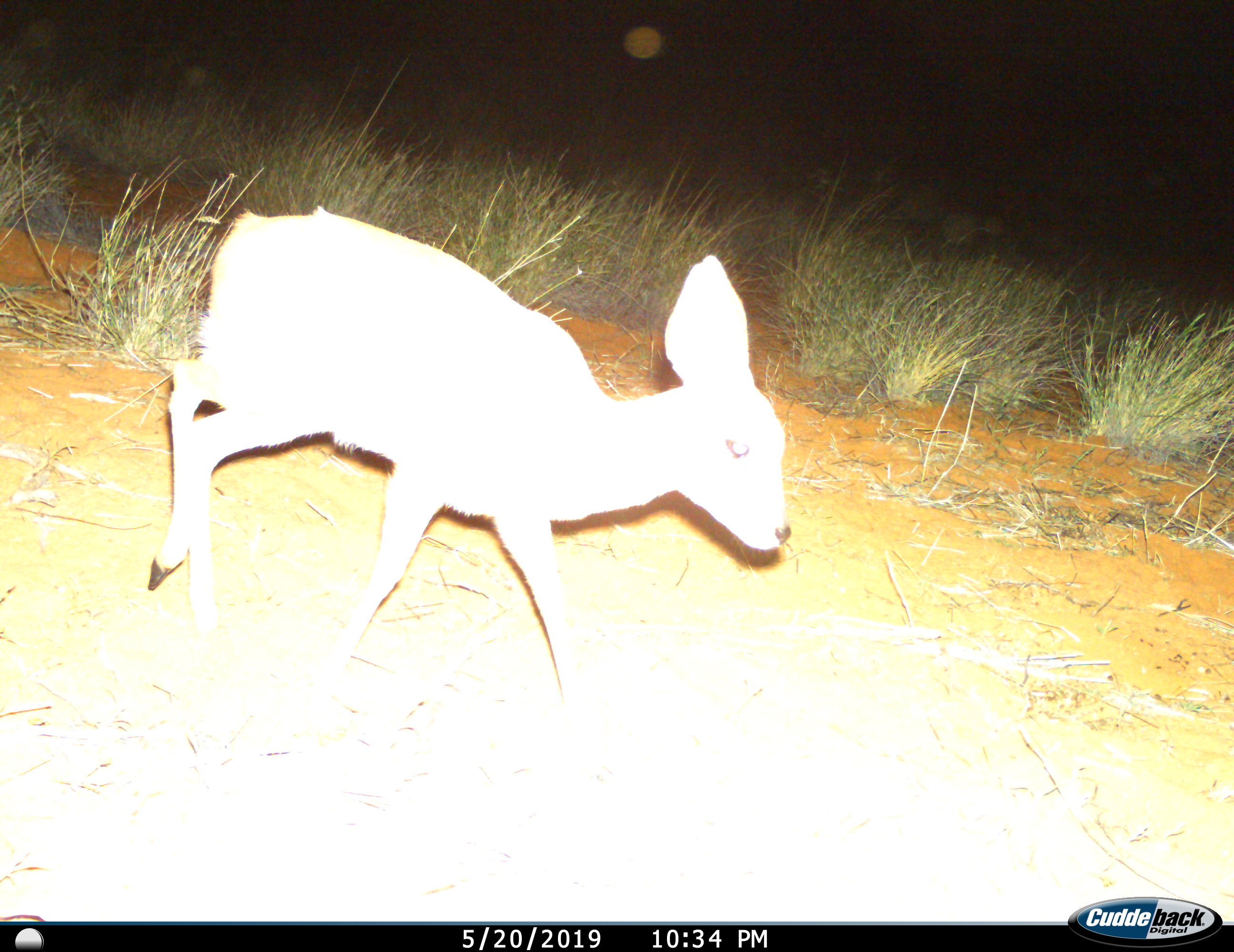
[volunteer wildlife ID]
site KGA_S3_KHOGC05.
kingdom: Animalia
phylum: Chordata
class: Mammalia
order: Artiodactyla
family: Bovidae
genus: Raphicerus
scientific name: Raphicerus campestris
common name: steenbok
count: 1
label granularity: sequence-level